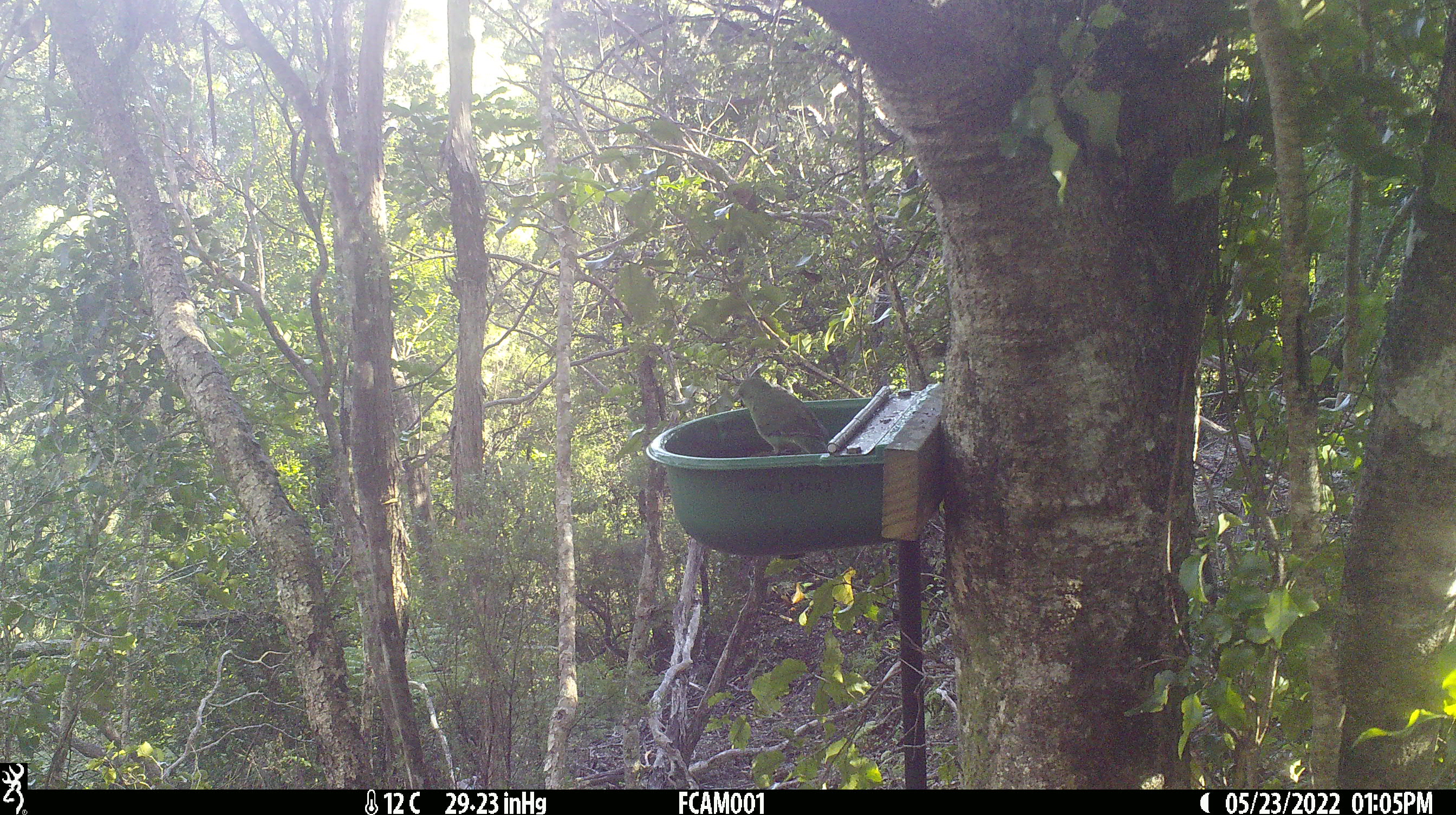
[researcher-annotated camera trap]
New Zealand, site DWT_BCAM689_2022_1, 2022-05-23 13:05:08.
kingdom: Animalia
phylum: Chordata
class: Aves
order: Psittaciformes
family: Psittaculidae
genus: Cyanoramphus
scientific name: Cyanoramphus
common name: parakeet